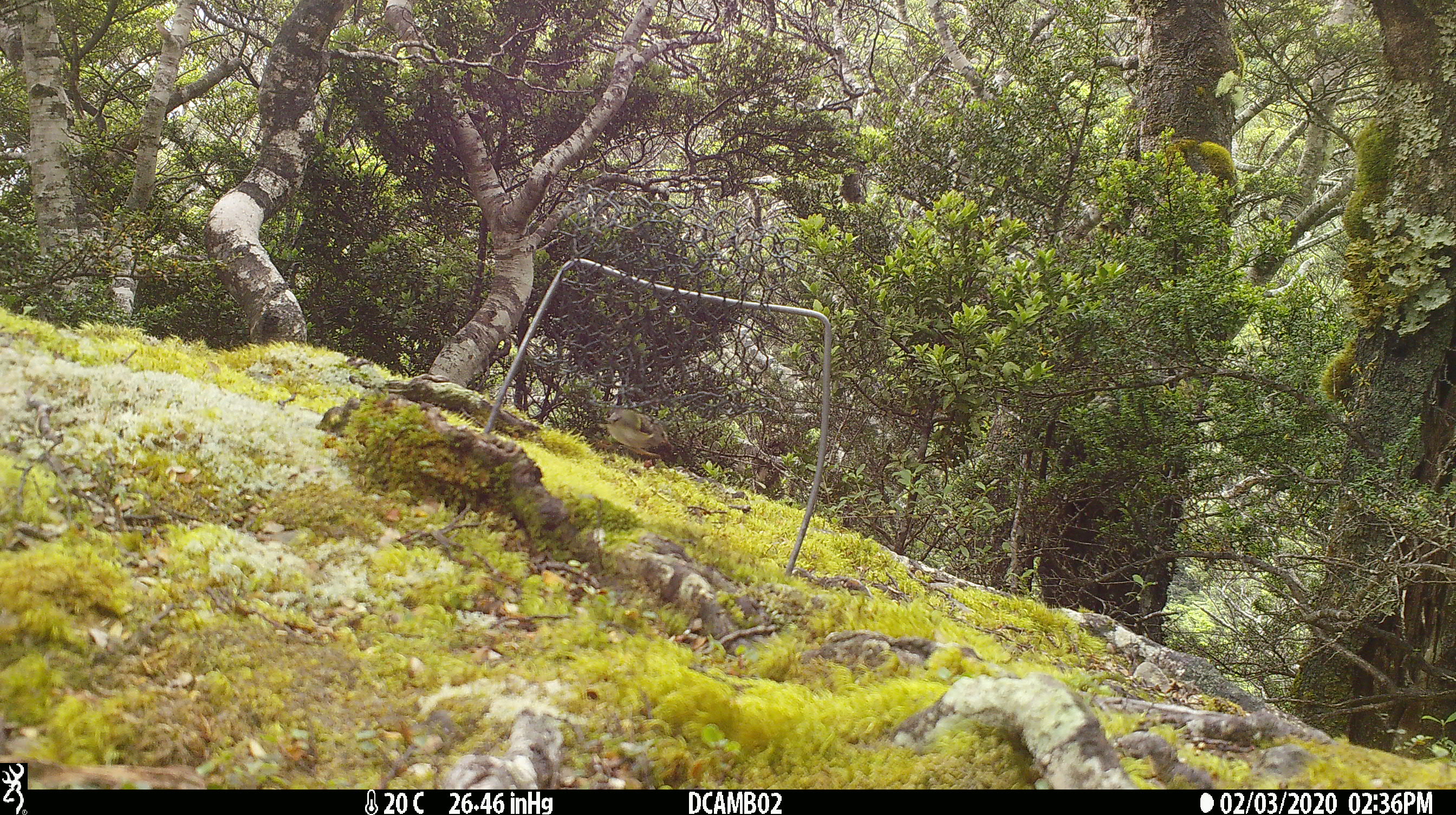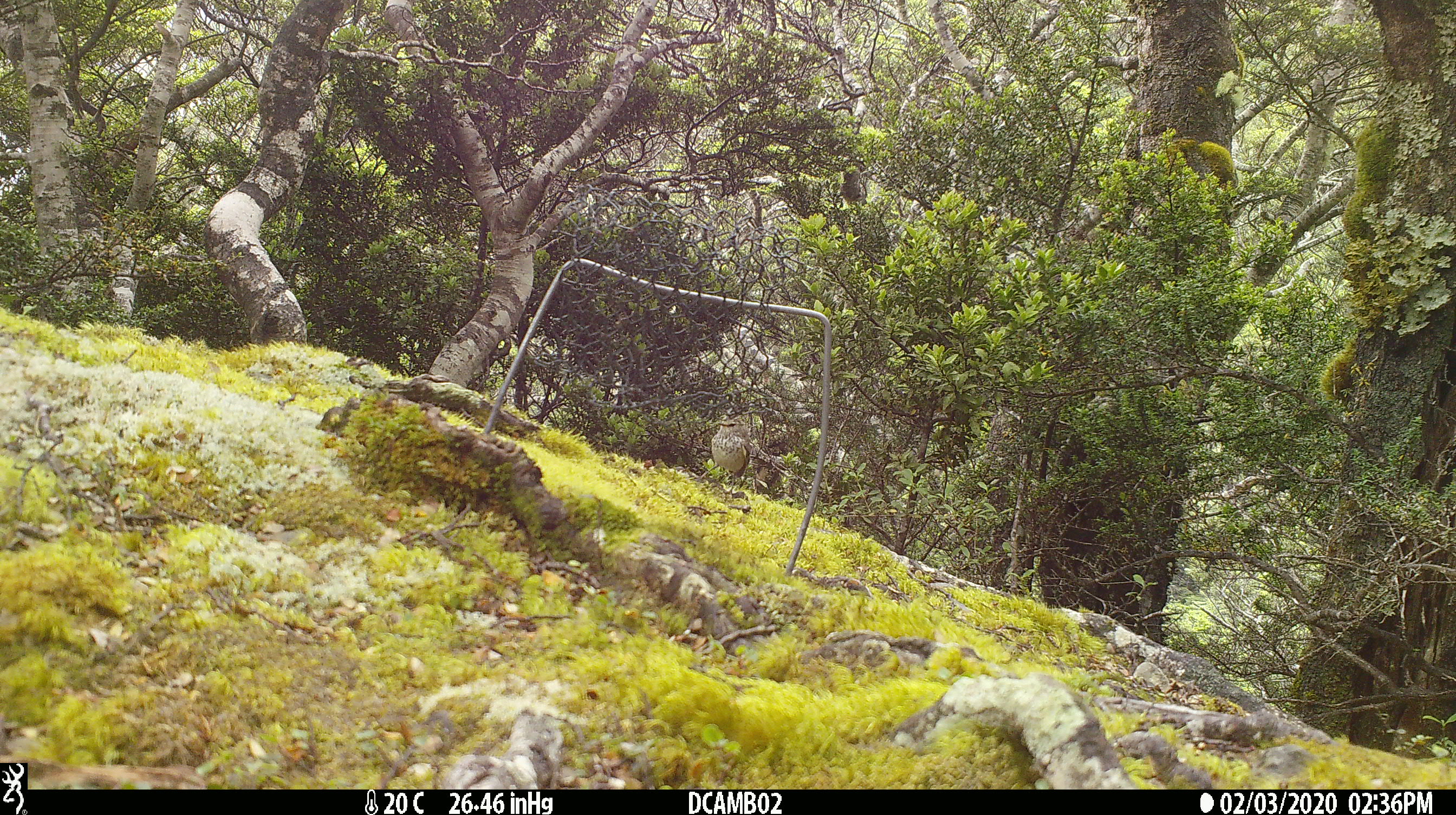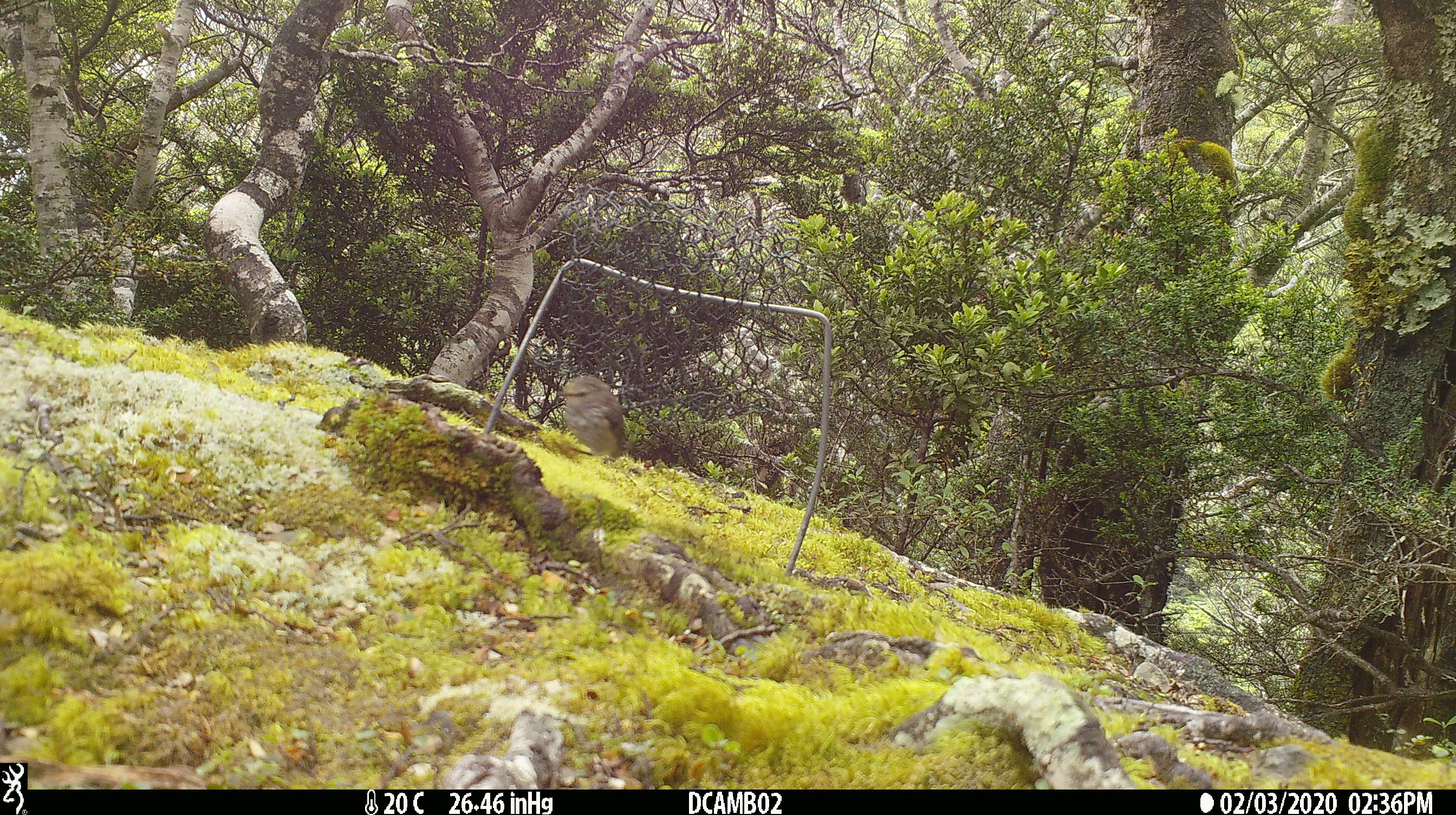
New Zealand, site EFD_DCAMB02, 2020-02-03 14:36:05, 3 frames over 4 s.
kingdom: Animalia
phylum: Chordata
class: Aves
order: Passeriformes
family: Acanthisittidae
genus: Acanthisitta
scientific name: Acanthisitta chloris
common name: rifleman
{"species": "rifleman (Acanthisitta chloris)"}